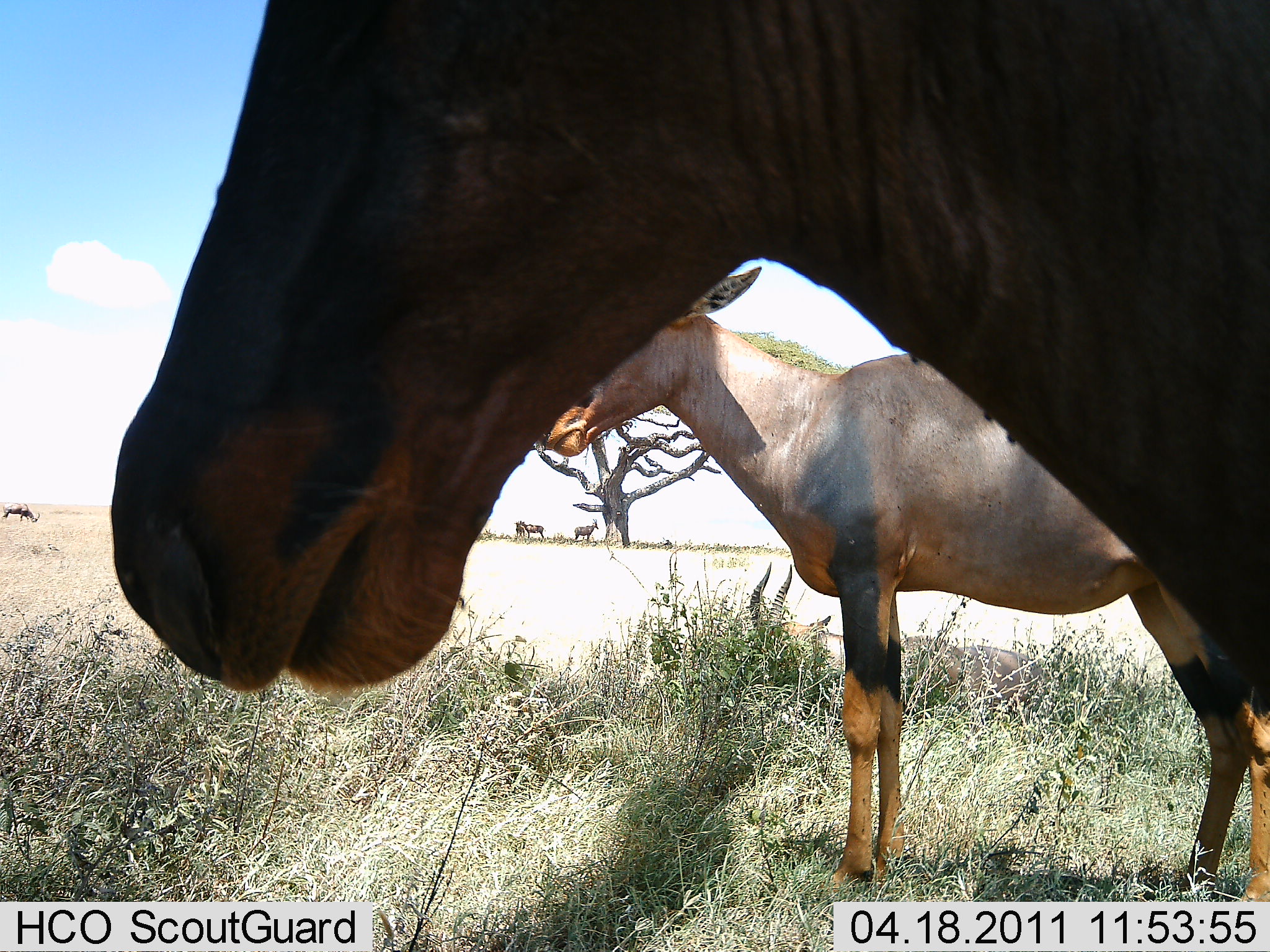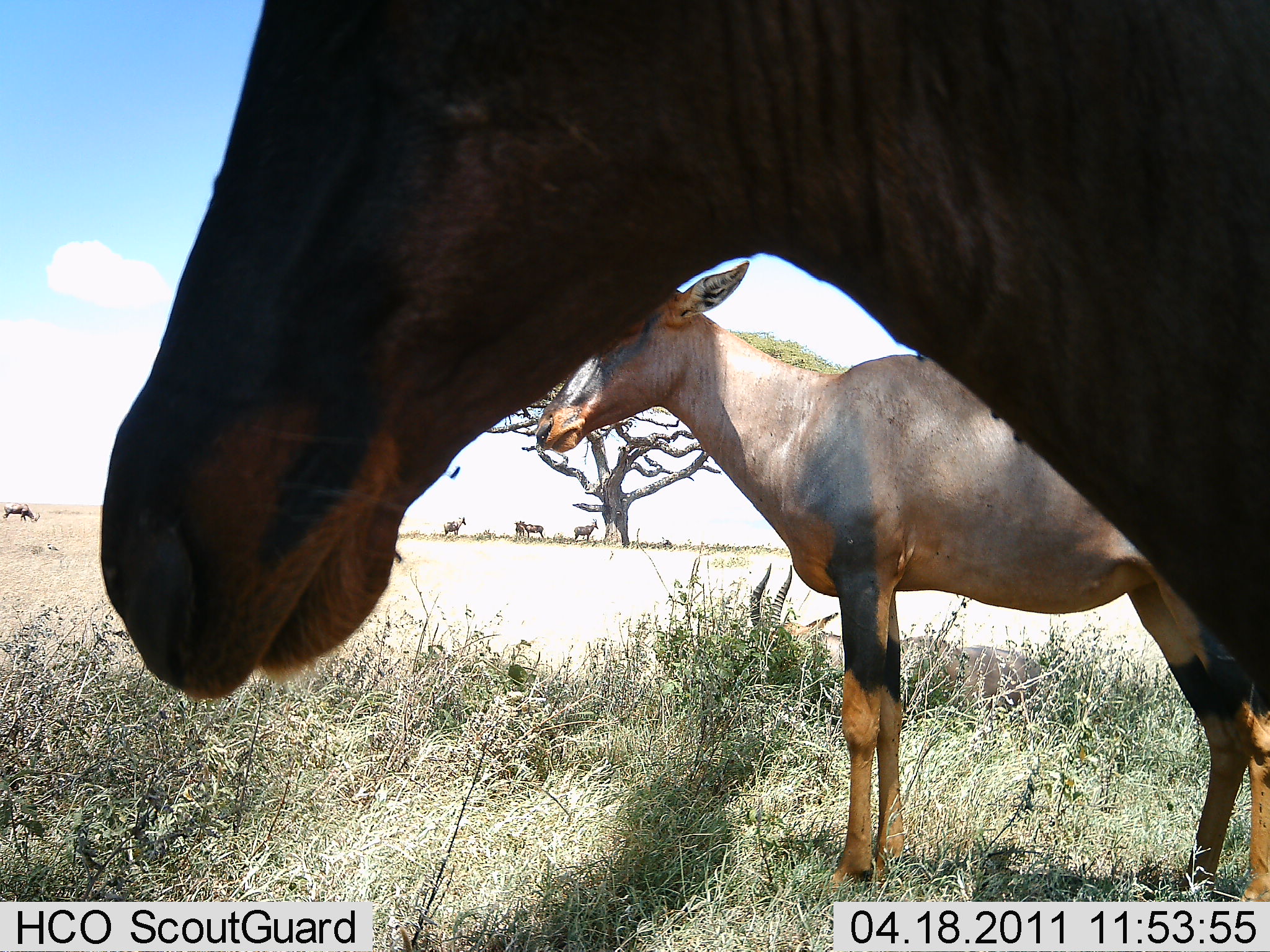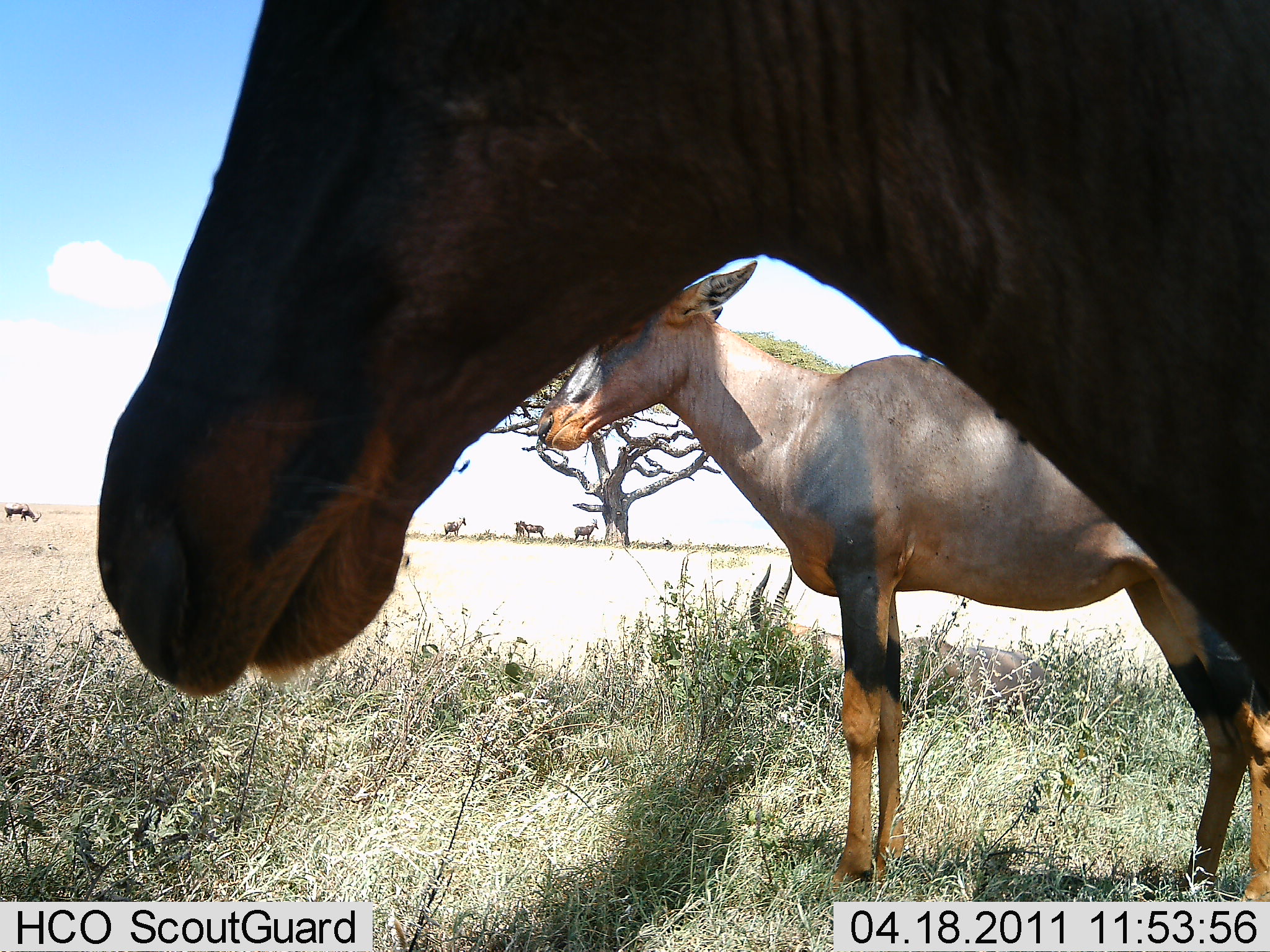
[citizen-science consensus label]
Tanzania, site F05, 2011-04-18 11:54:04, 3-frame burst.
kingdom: Animalia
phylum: Chordata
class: Mammalia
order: Artiodactyla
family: Bovidae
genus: Damaliscus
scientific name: Damaliscus lunatus jimela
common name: topi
Topi (Damaliscus lunatus jimela), count 2. Behavior (volunteer vote fractions): standing 82%, resting 0%, moving 0%, interacting 0%. Young present (vote fraction): 0%. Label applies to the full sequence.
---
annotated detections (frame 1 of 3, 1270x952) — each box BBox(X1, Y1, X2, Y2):
animal: BBox(106, 0, 1270, 952); BBox(526, 268, 1269, 897); BBox(744, 561, 1057, 726)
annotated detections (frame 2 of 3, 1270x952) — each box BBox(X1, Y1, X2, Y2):
animal: BBox(99, 2, 1267, 900); BBox(532, 261, 1269, 897)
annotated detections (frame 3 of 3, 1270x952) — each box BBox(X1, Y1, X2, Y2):
animal: BBox(97, 0, 1269, 902); BBox(532, 263, 1267, 898); BBox(746, 557, 1047, 728)